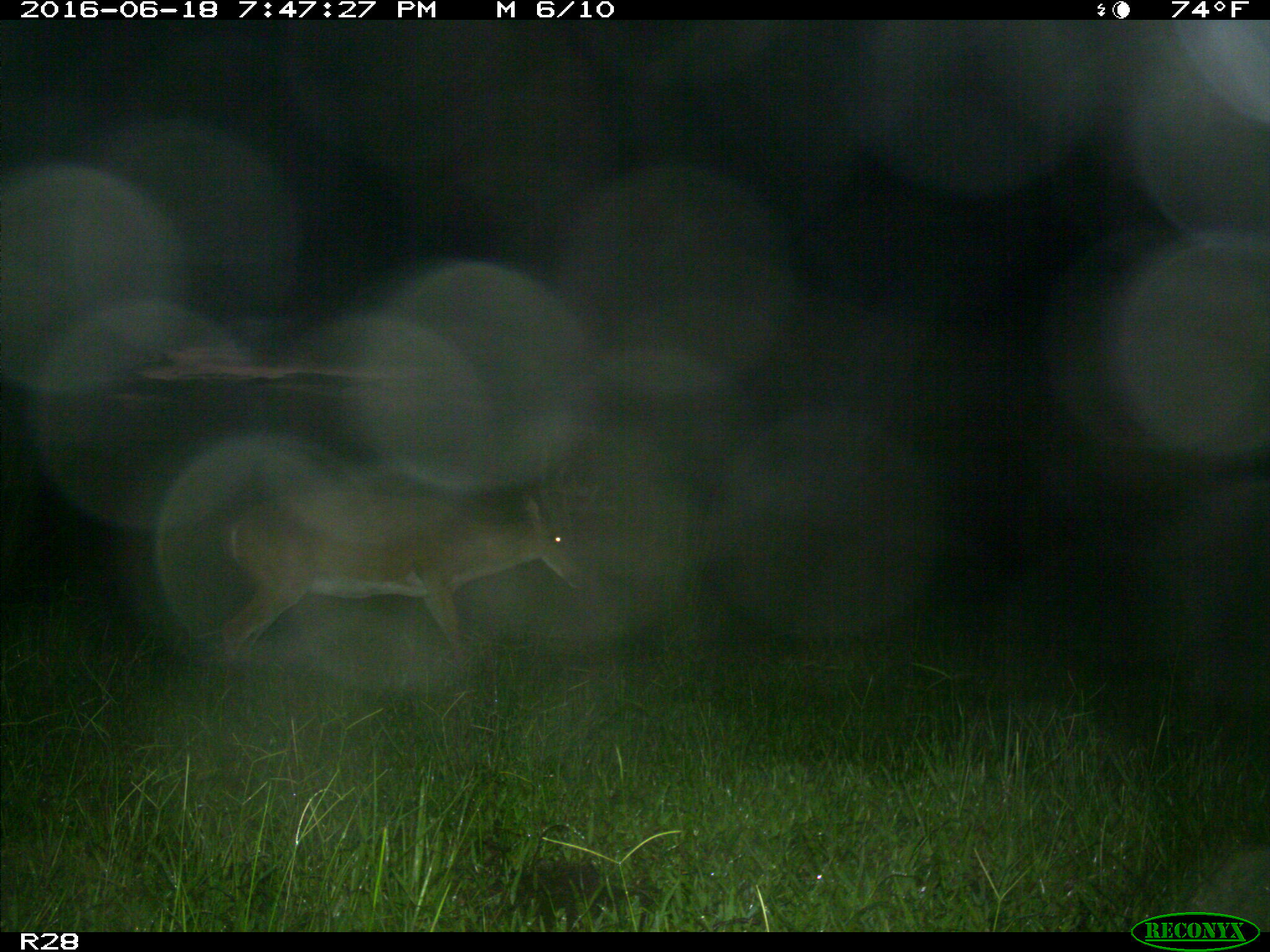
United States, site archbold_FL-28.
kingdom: Animalia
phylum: Chordata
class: Mammalia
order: Artiodactyla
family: Cervidae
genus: Odocoileus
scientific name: Odocoileus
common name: deer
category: unidentified deer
Unidentified deer (deer) (Odocoileus).